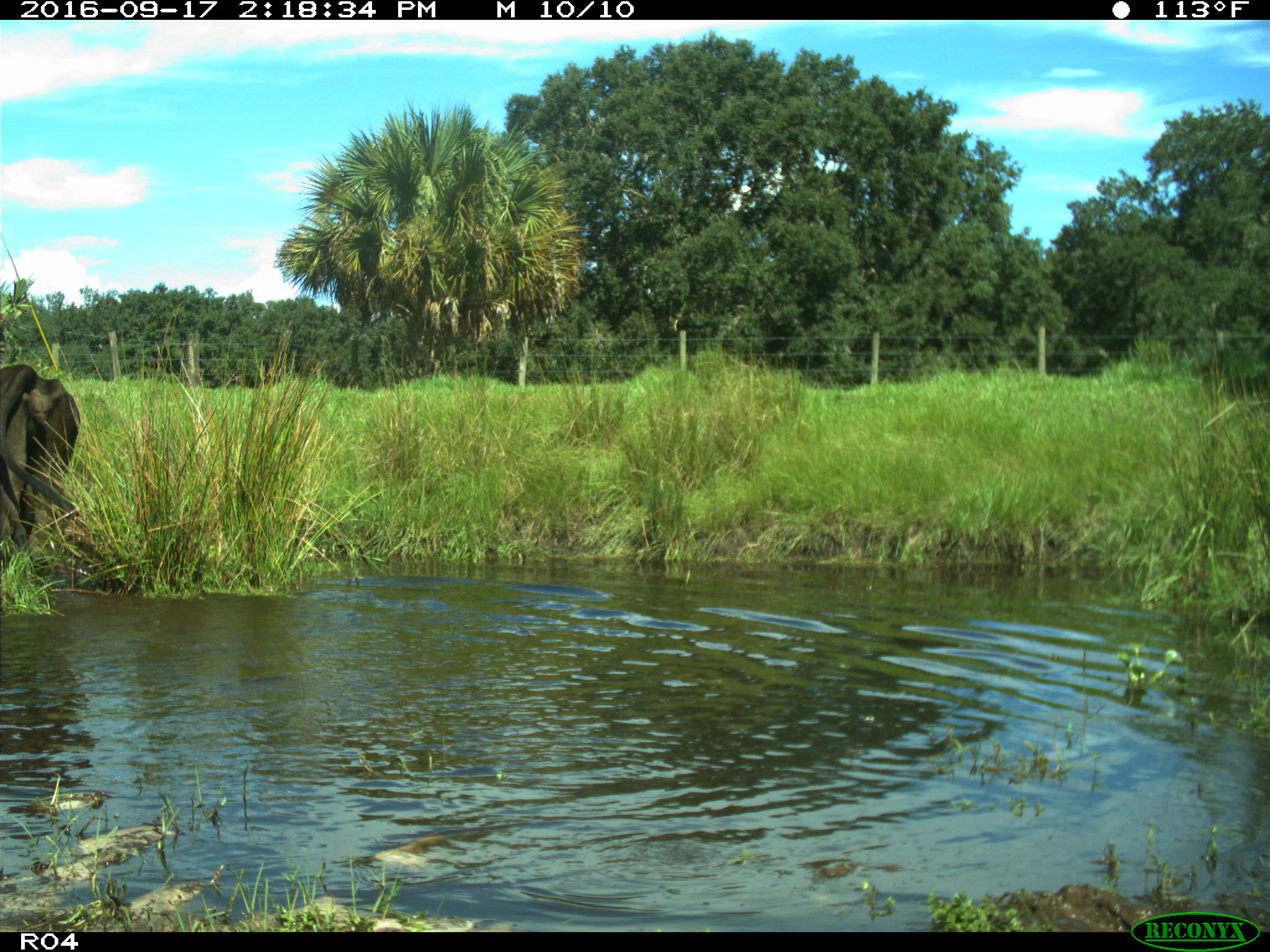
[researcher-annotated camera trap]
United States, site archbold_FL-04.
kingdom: Animalia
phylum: Chordata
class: Mammalia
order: Artiodactyla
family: Bovidae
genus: Bos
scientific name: Bos taurus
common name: domestic cow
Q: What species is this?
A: Bos taurus (domestic cow).